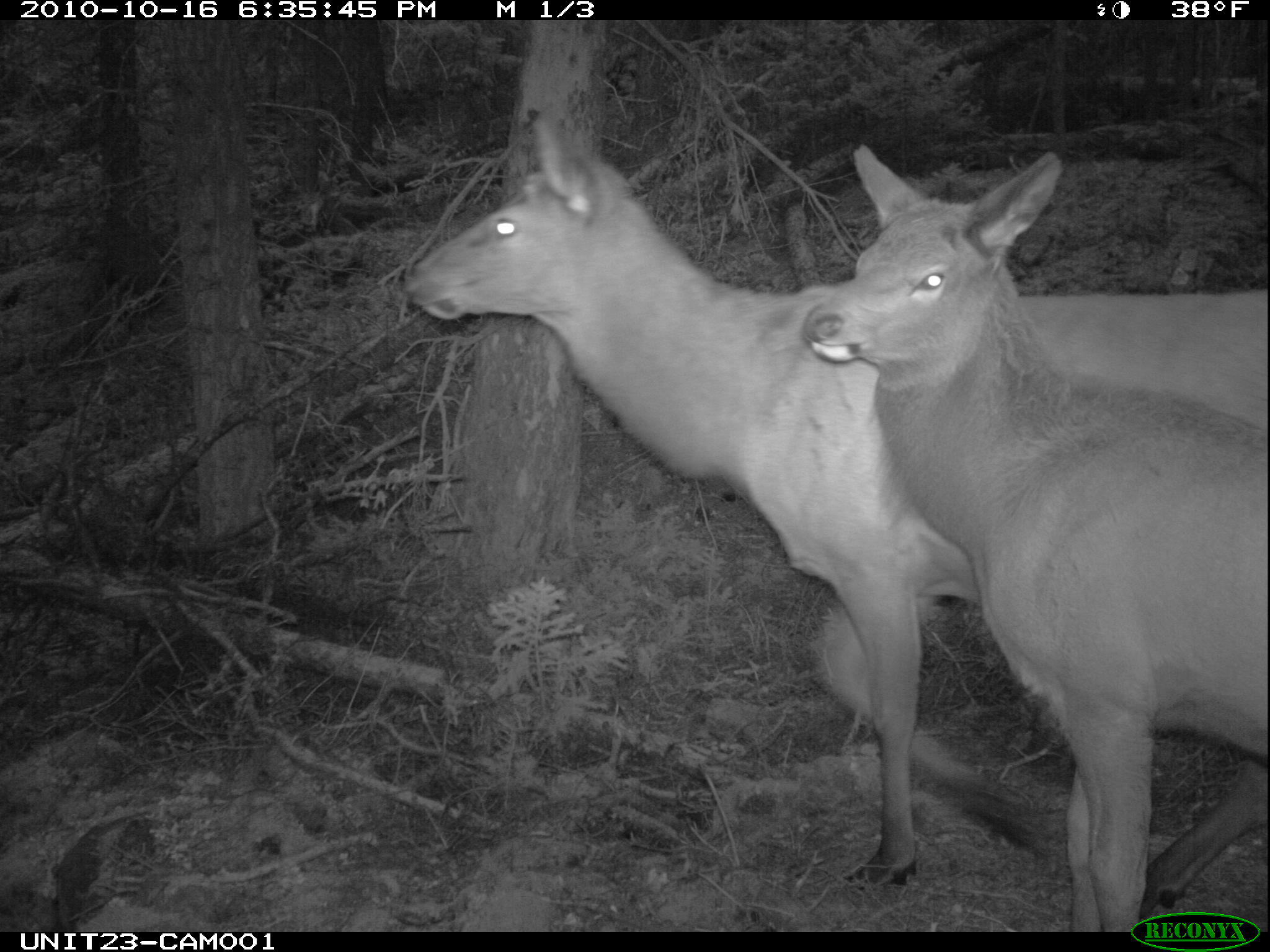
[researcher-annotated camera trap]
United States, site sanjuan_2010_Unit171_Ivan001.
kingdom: Animalia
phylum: Chordata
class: Mammalia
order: Artiodactyla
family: Cervidae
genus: Cervus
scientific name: Cervus elaphus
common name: red deer